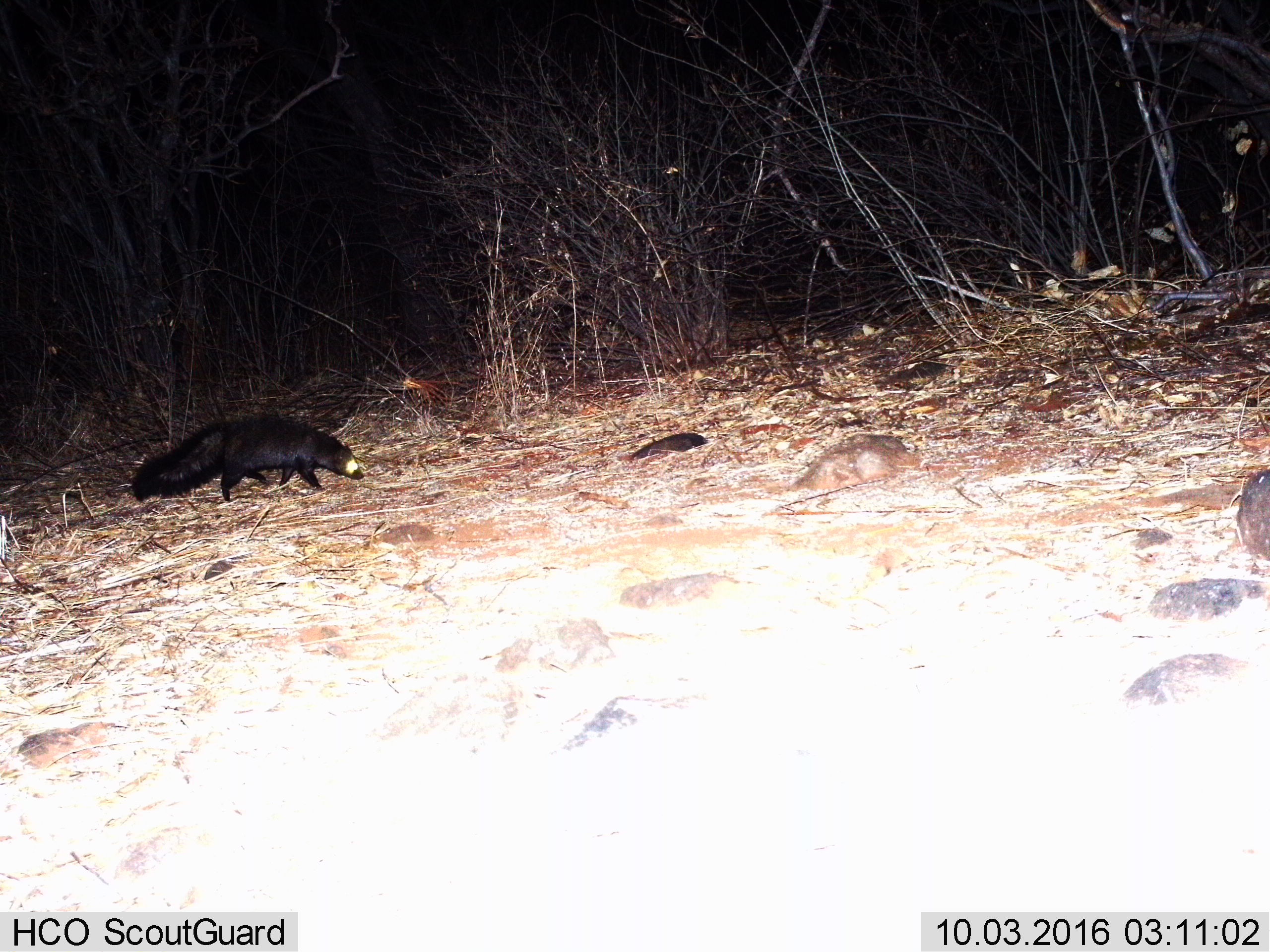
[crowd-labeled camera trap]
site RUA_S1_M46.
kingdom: Animalia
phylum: Chordata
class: Mammalia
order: Carnivora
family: Herpestidae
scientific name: Herpestidae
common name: mongoose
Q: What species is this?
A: Mongoose (Herpestidae).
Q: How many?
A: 1.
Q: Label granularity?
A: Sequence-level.